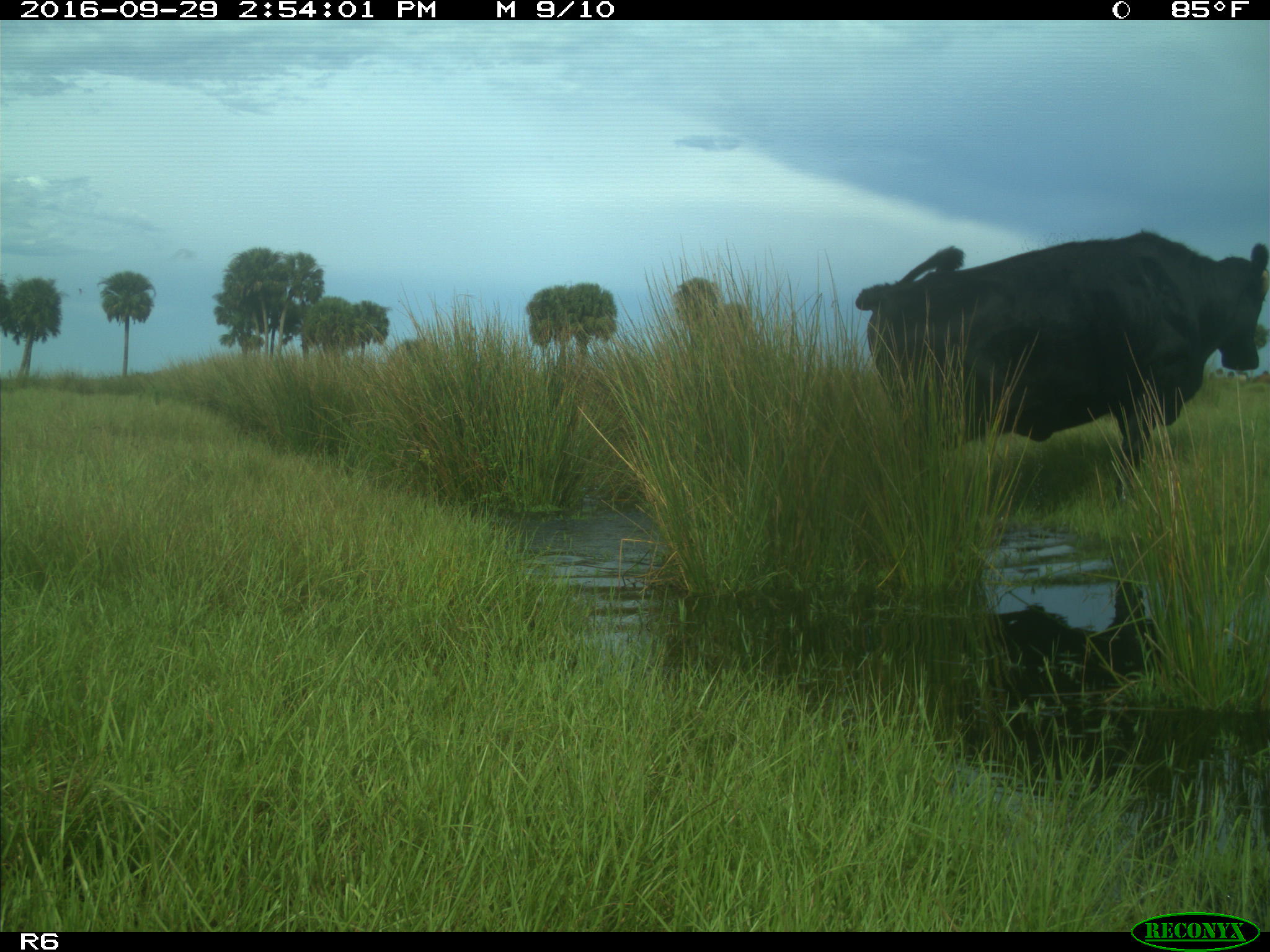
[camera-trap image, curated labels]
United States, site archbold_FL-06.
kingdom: Animalia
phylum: Chordata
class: Mammalia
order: Artiodactyla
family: Bovidae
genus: Bos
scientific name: Bos taurus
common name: domestic cow